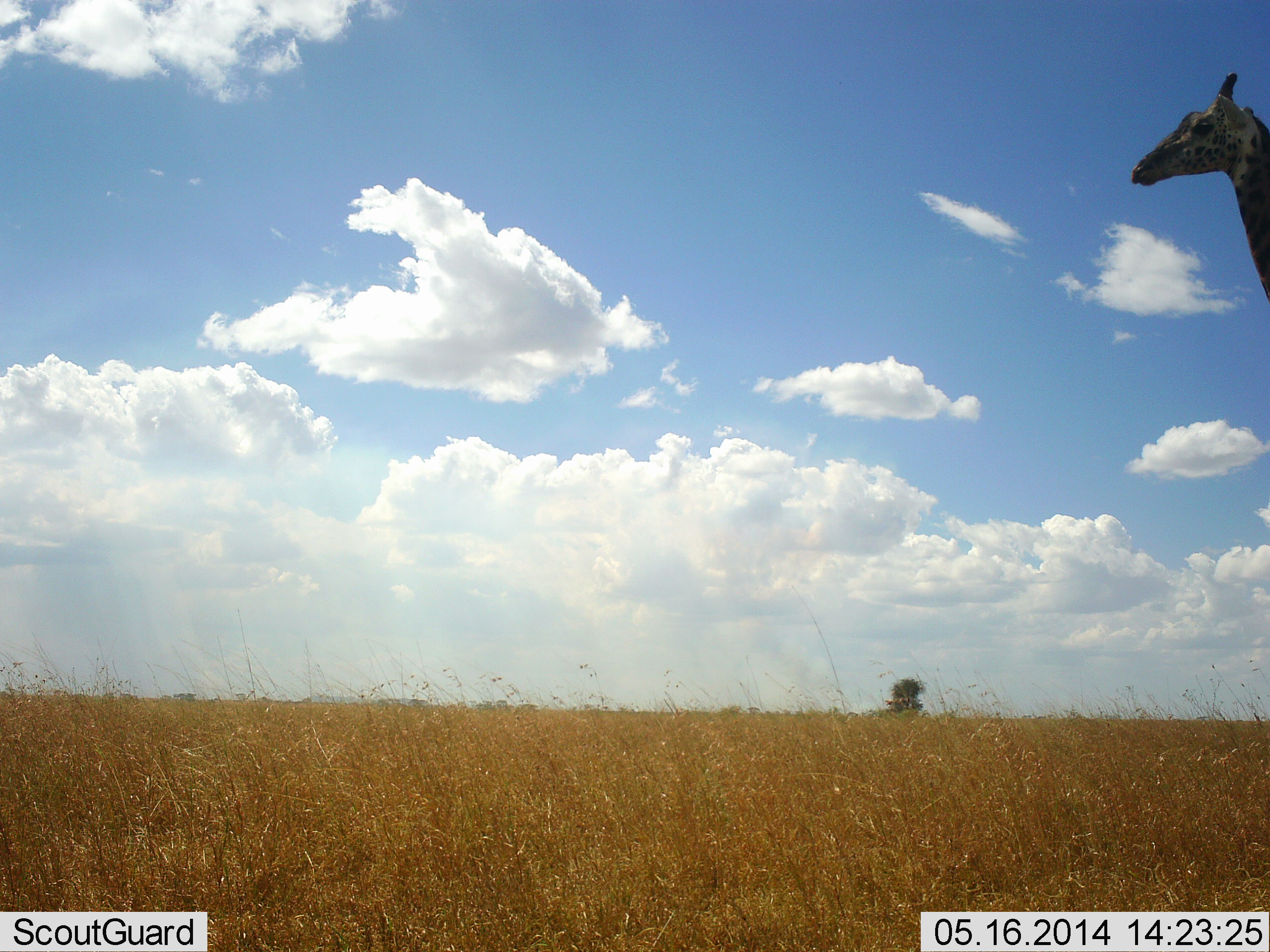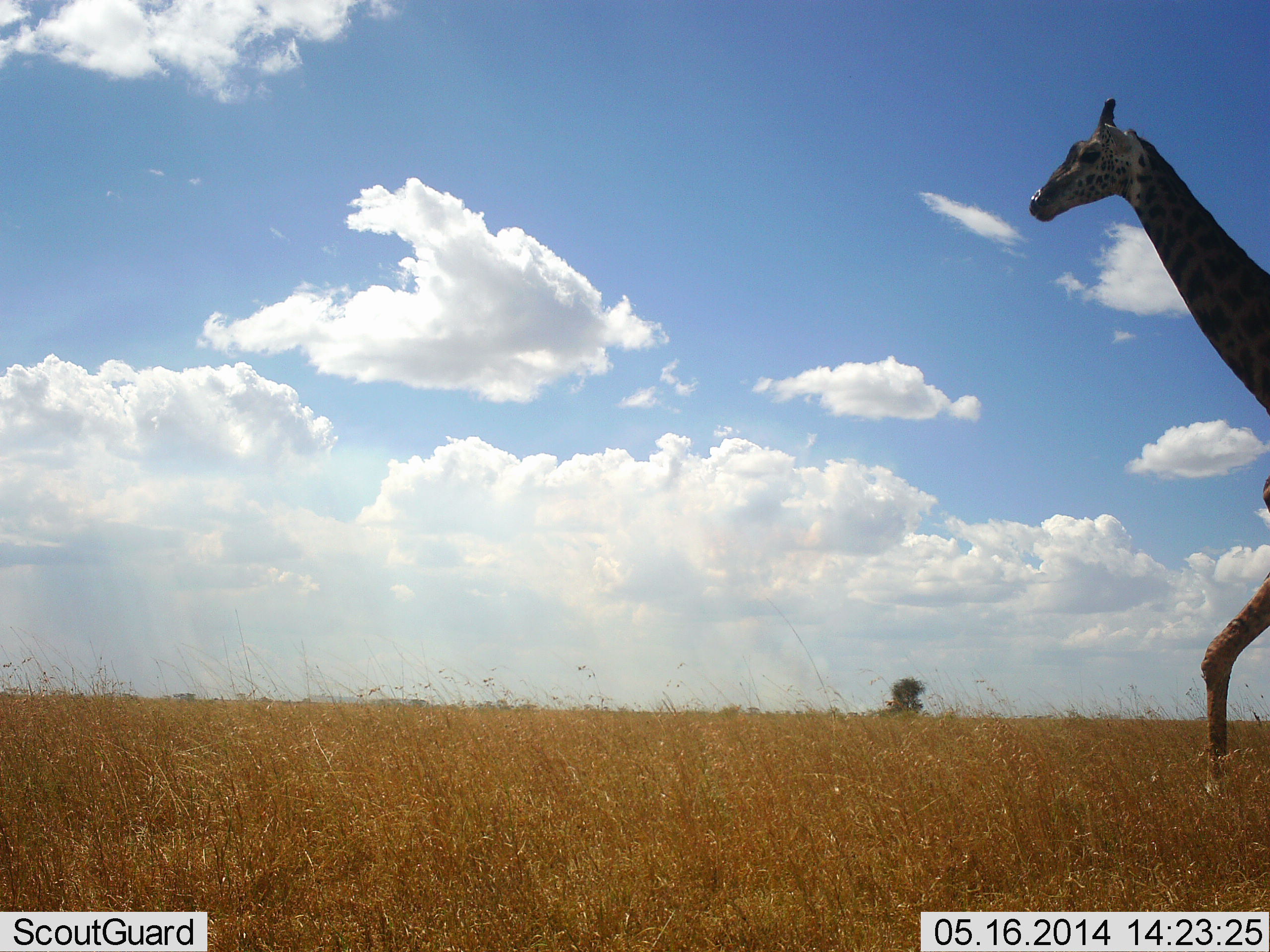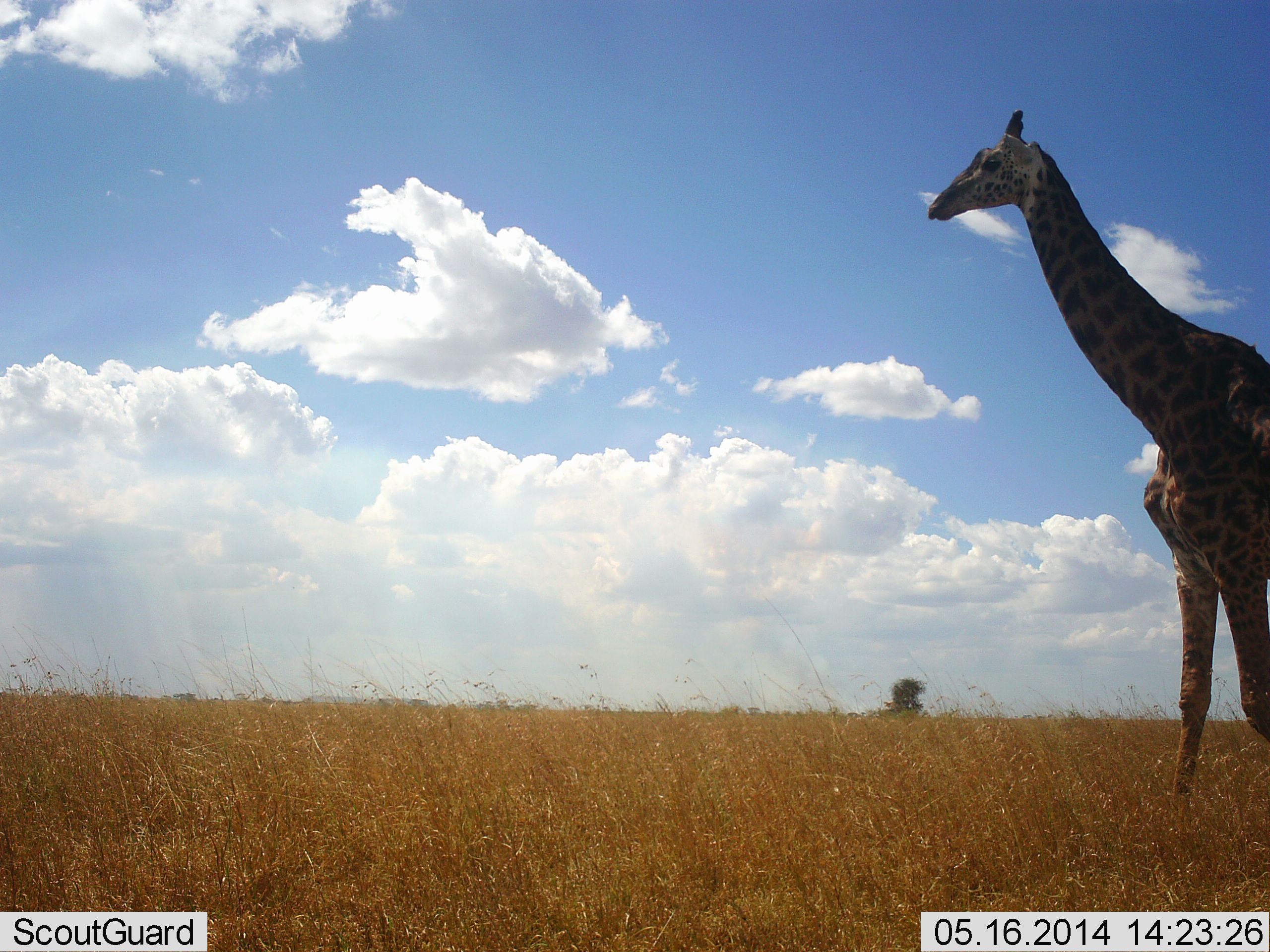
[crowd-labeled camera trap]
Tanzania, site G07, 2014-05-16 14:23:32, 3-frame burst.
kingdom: Animalia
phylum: Chordata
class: Mammalia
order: Artiodactyla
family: Giraffidae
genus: Giraffa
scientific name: Giraffa camelopardalis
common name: giraffe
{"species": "giraffe (Giraffa camelopardalis)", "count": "1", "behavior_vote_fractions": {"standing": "0%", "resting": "0%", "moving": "100%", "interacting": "0%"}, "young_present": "0%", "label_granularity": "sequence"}